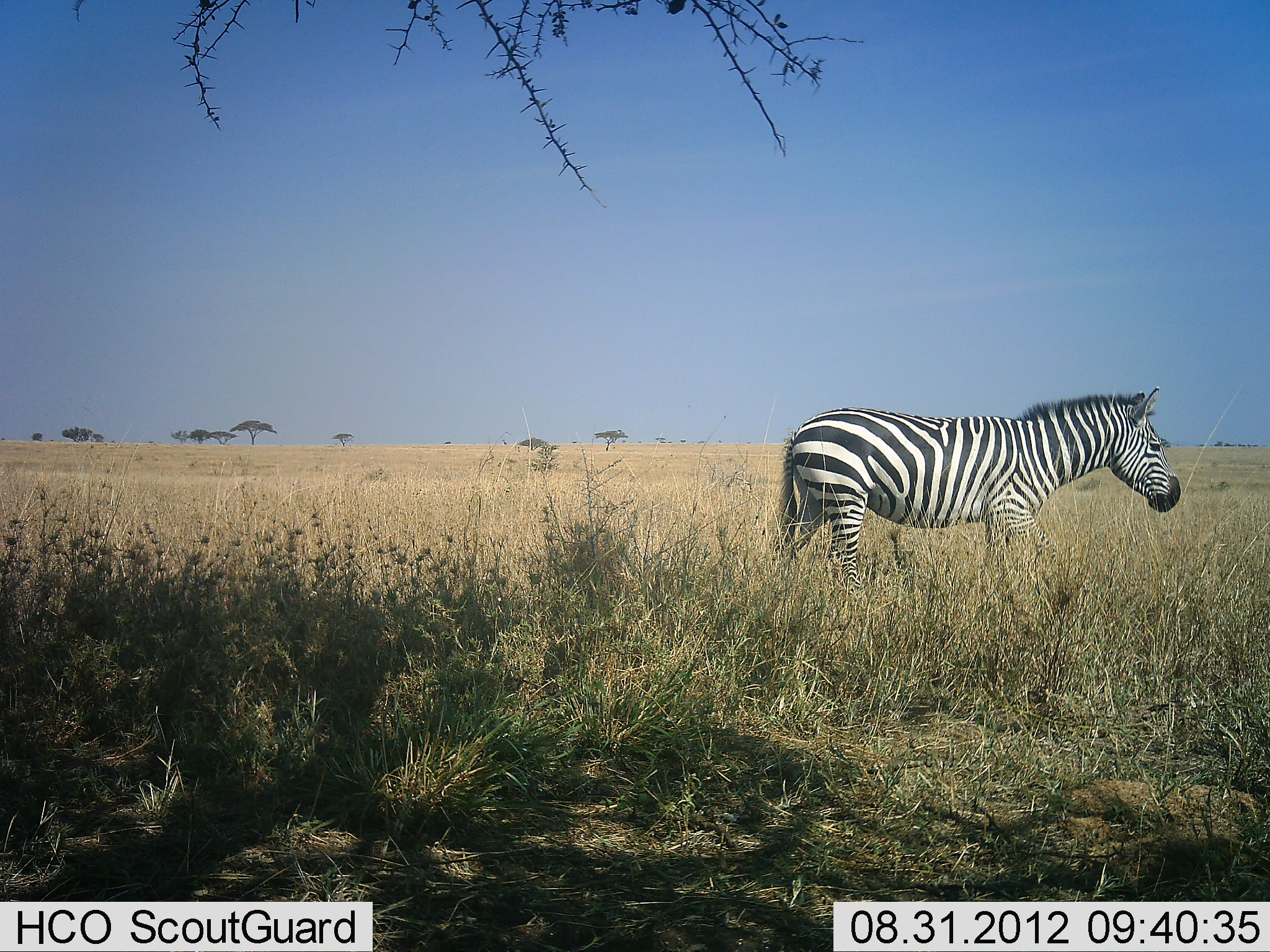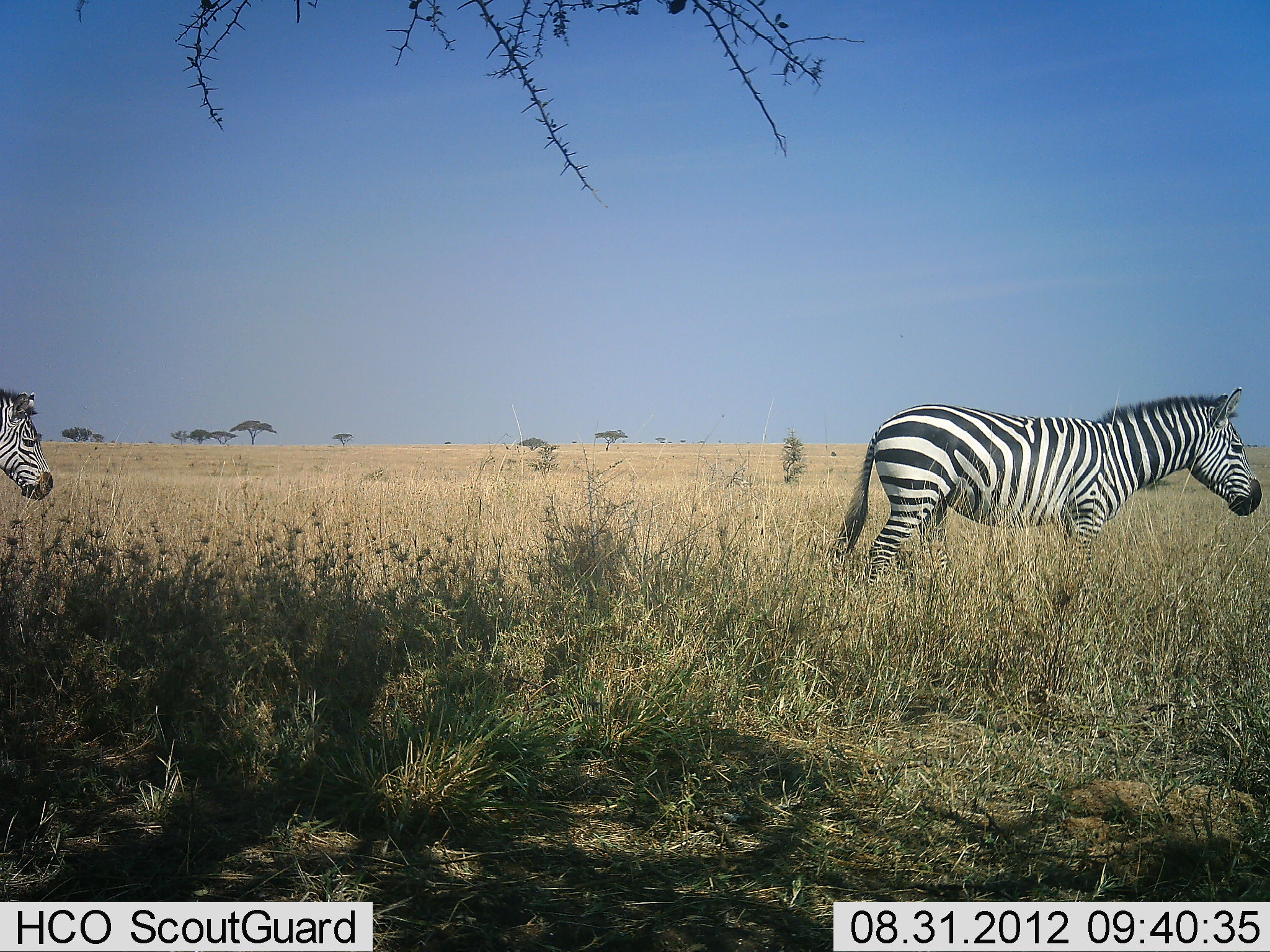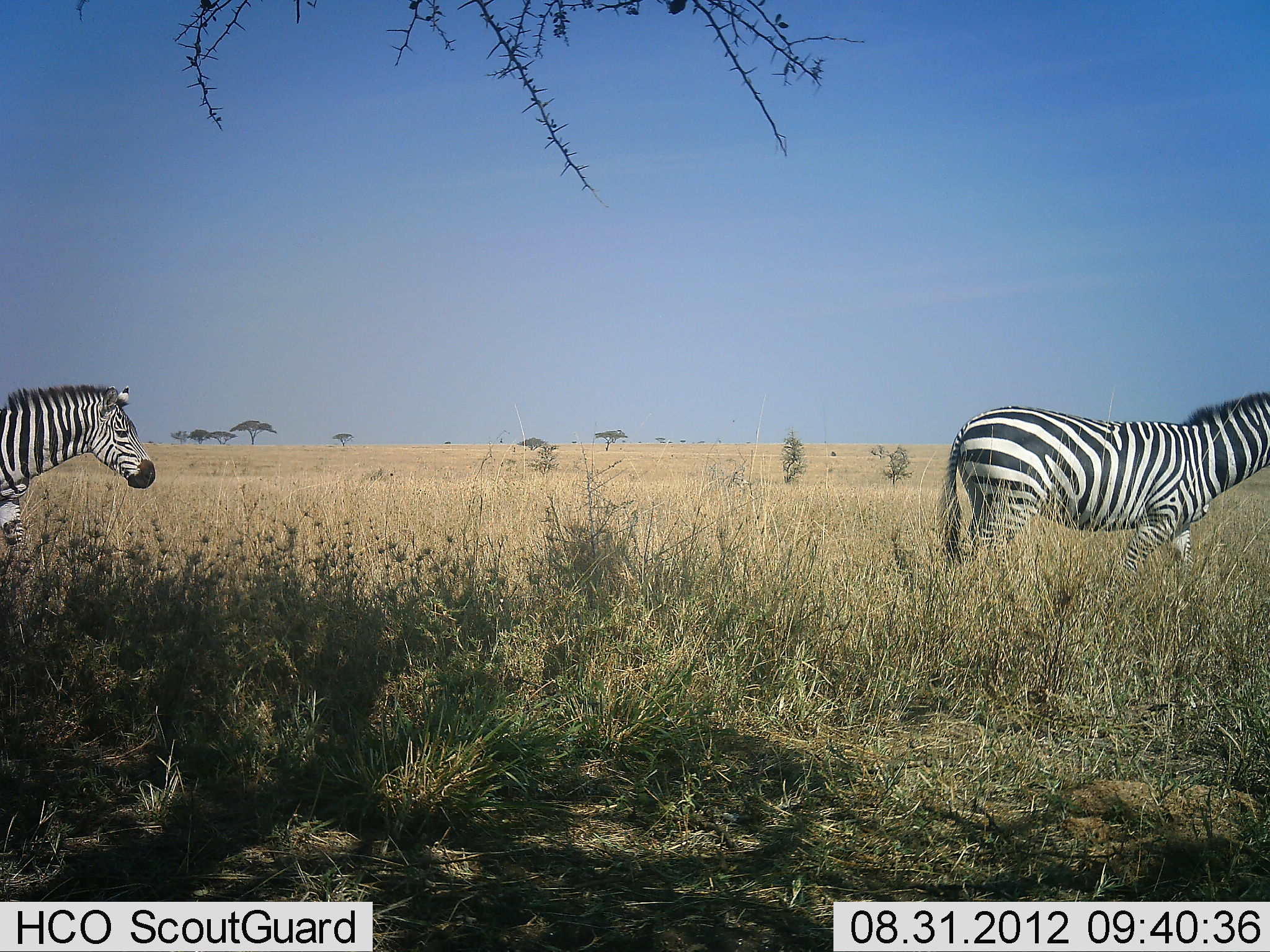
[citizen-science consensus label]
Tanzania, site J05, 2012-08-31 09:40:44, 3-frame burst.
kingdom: Animalia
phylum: Chordata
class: Mammalia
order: Perissodactyla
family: Equidae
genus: Equus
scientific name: Equus quagga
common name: plains zebra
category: zebra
Zebra (plains zebra) (Equus quagga), count 2. Behavior (volunteer vote fractions): standing 0%, resting 0%, moving 100%, interacting 0%. Young present (vote fraction): 0%. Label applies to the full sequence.